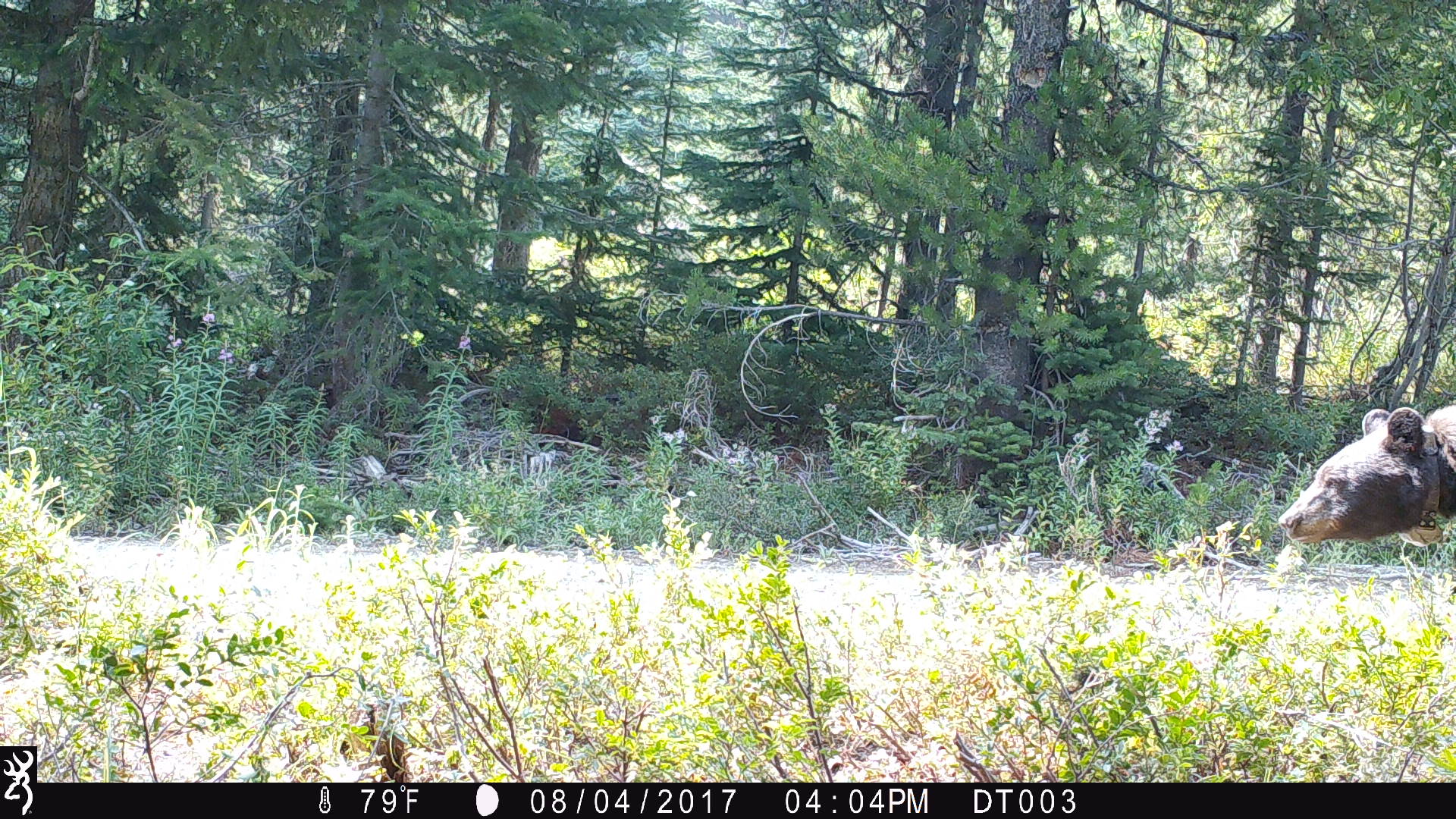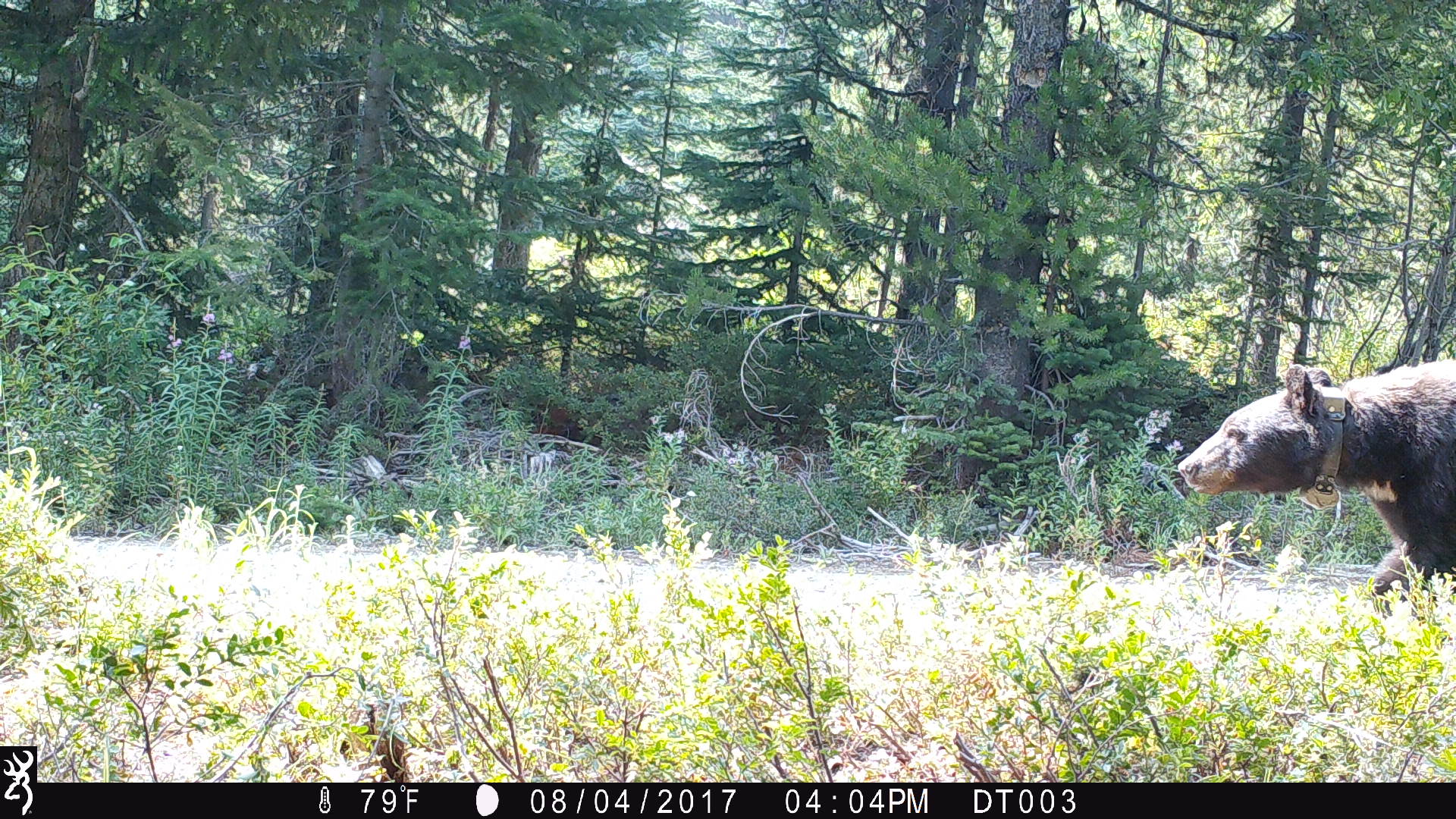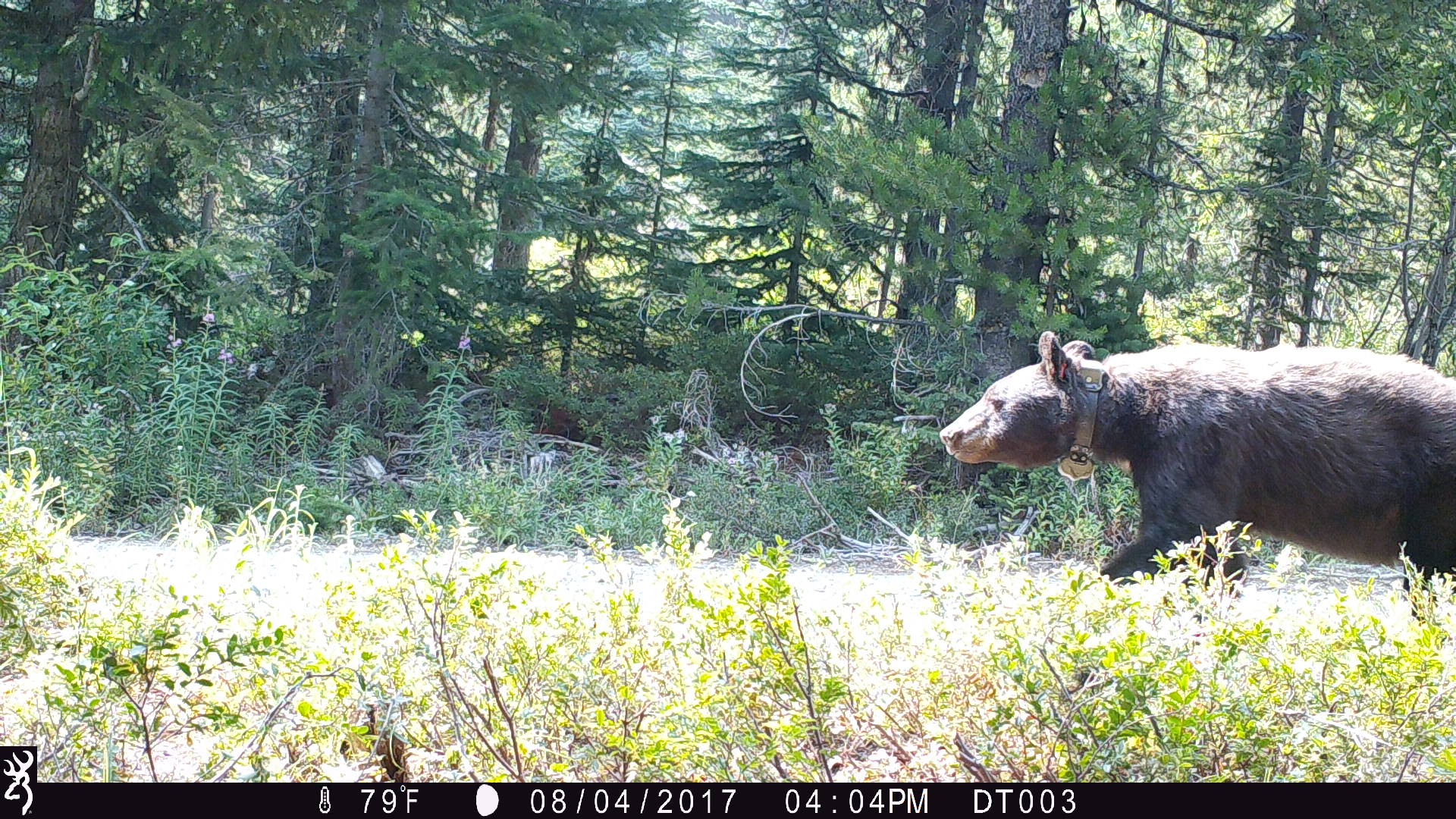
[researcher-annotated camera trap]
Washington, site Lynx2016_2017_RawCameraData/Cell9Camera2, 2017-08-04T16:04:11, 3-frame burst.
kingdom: Animalia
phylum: Chordata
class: Mammalia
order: Carnivora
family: Ursidae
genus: Ursus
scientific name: Ursus americanus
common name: american black bear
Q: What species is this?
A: Ursus americanus (american black bear).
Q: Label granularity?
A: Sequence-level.